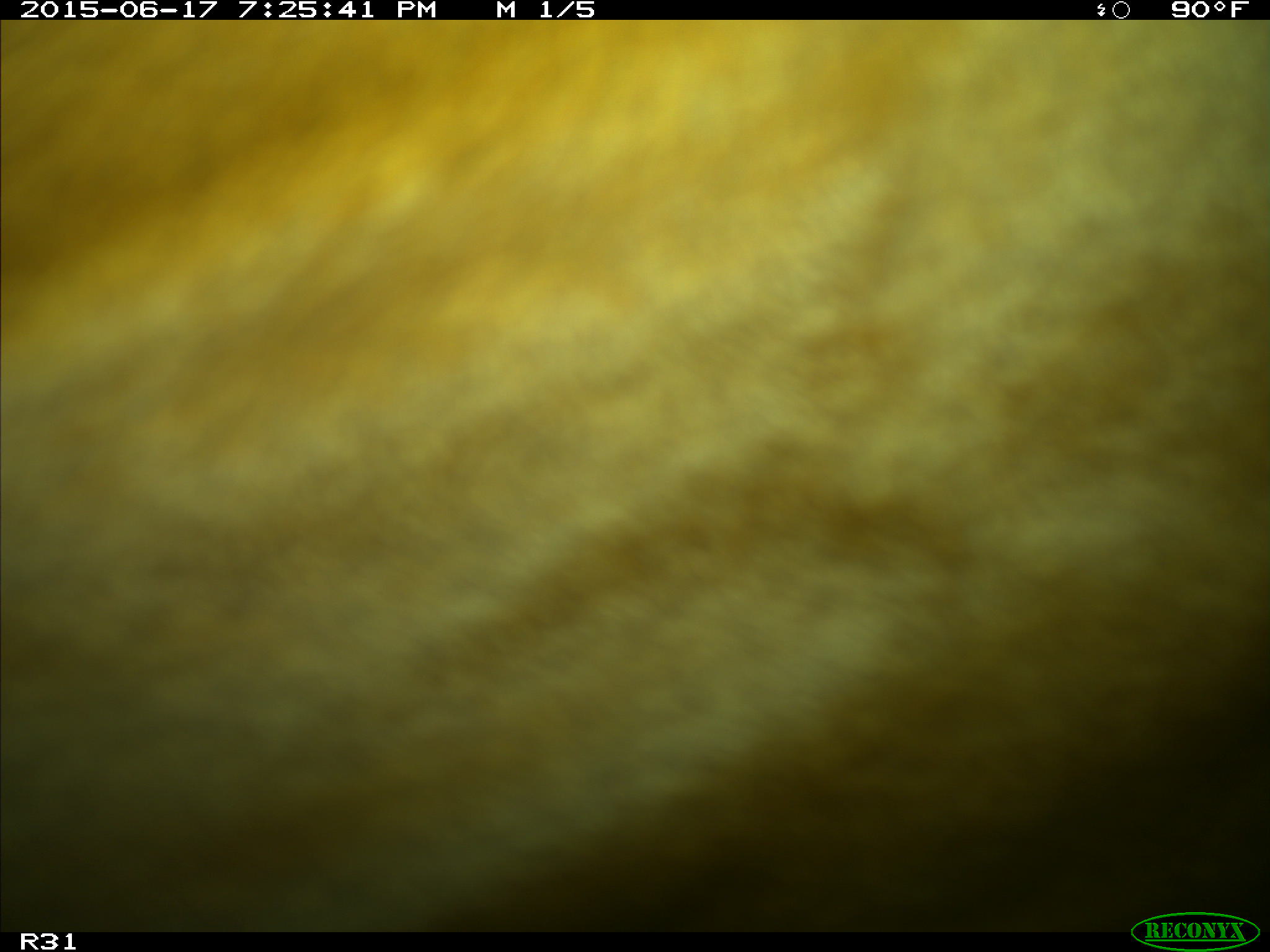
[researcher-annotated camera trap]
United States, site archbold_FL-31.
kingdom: Animalia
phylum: Chordata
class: Mammalia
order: Artiodactyla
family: Bovidae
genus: Bos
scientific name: Bos taurus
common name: domestic cow